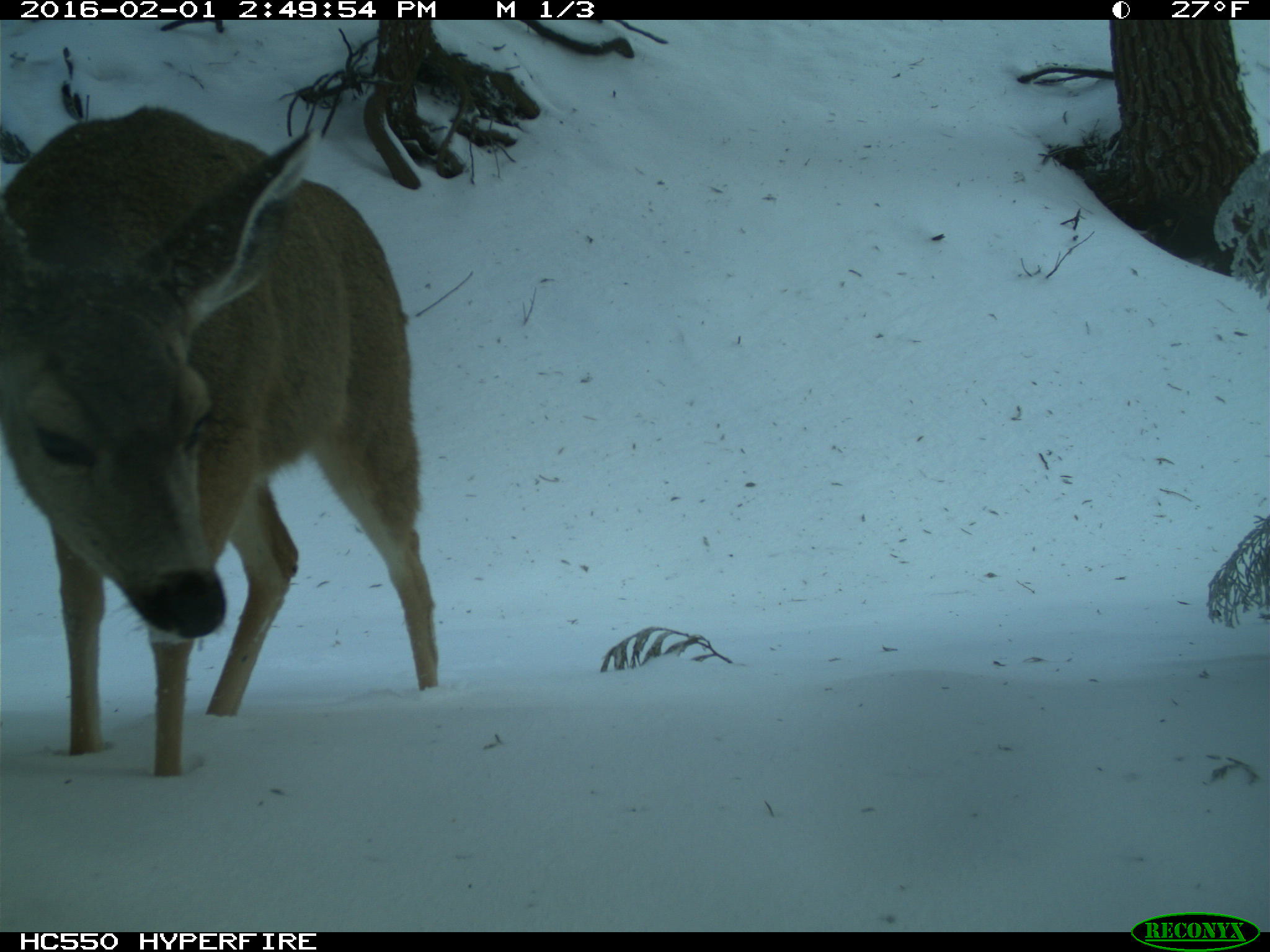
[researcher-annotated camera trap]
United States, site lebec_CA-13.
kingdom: Animalia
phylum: Chordata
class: Mammalia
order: Artiodactyla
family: Cervidae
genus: Odocoileus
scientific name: Odocoileus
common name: deer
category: unidentified deer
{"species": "unidentified deer (deer) (Odocoileus)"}